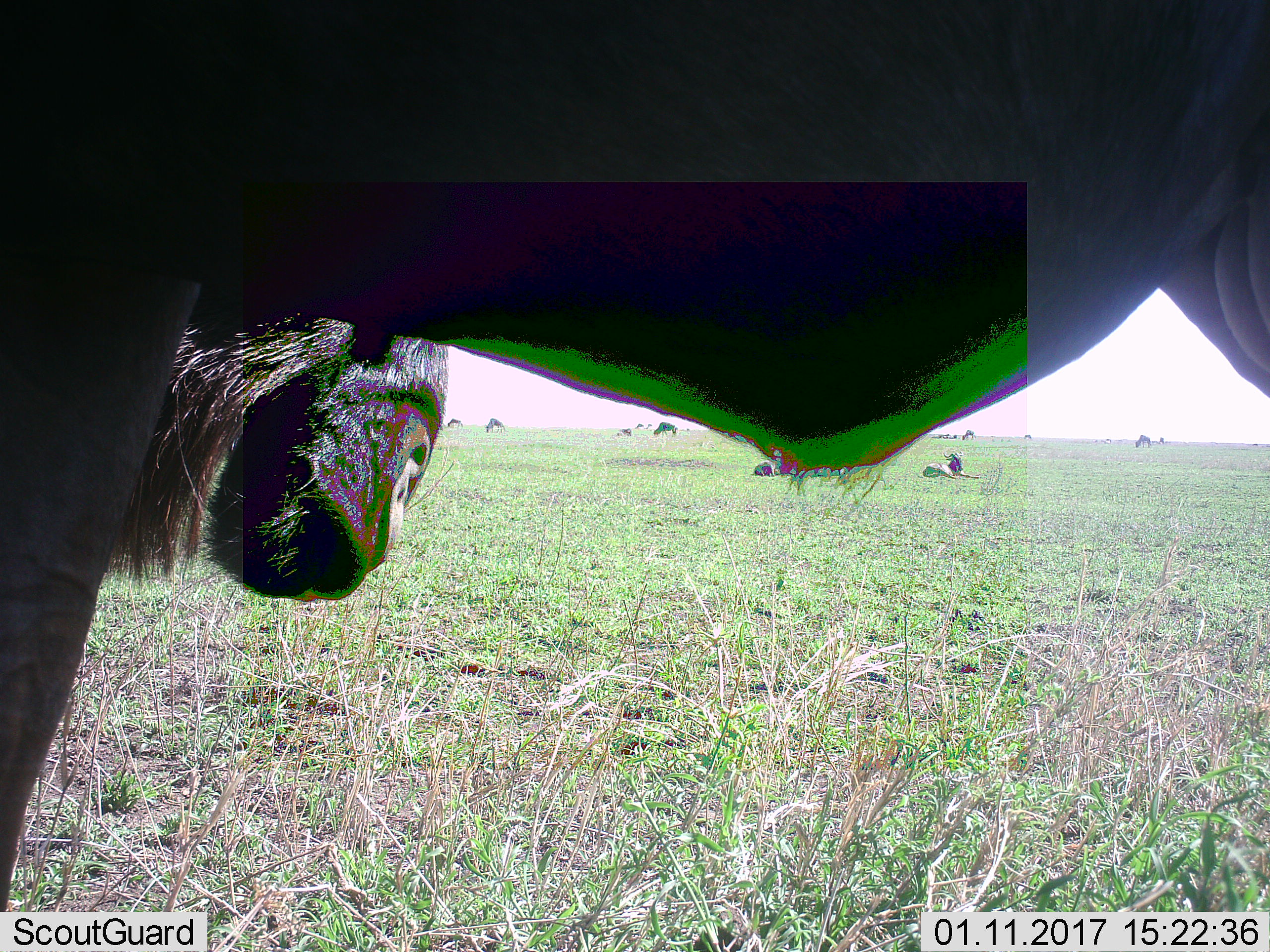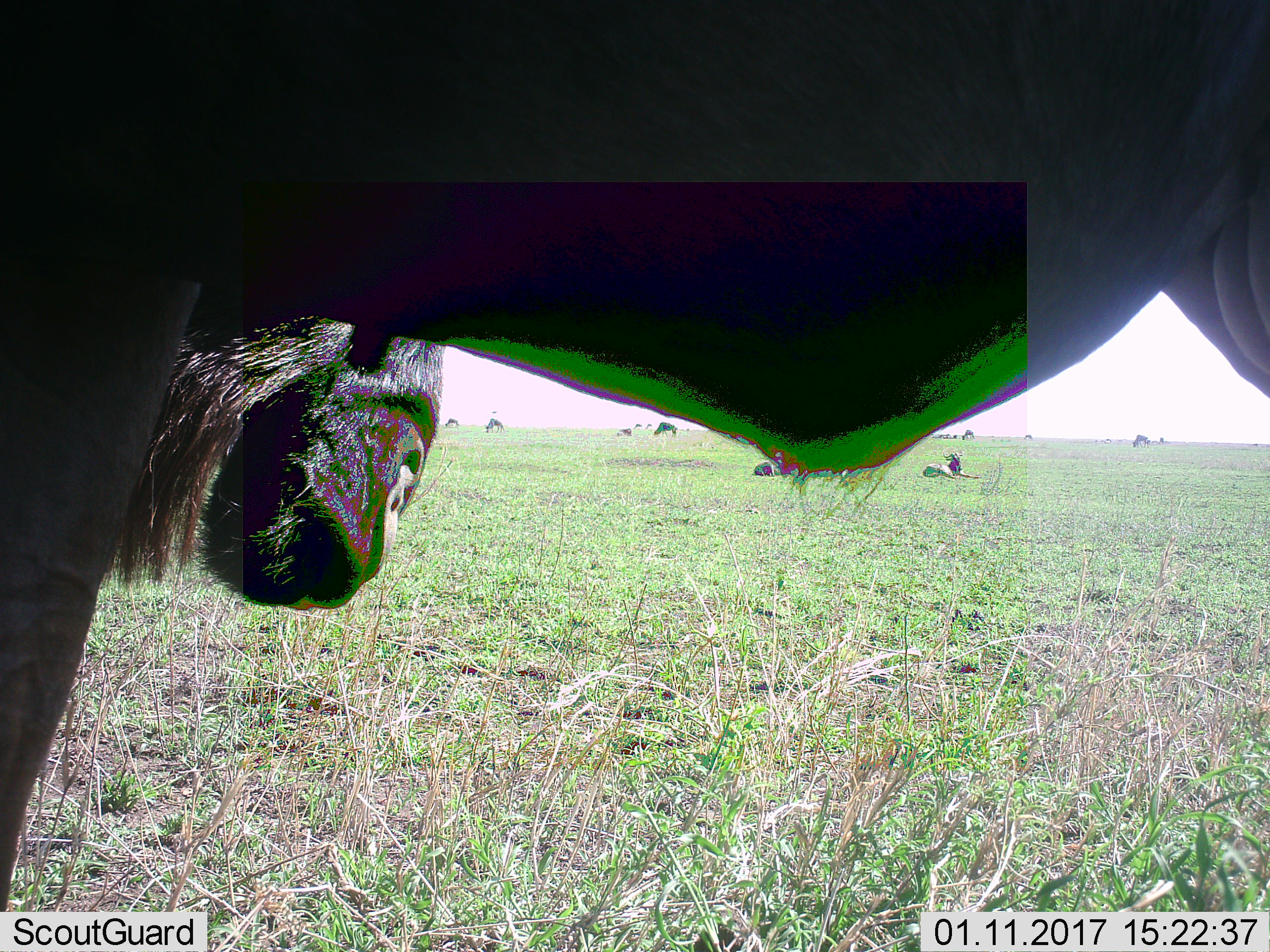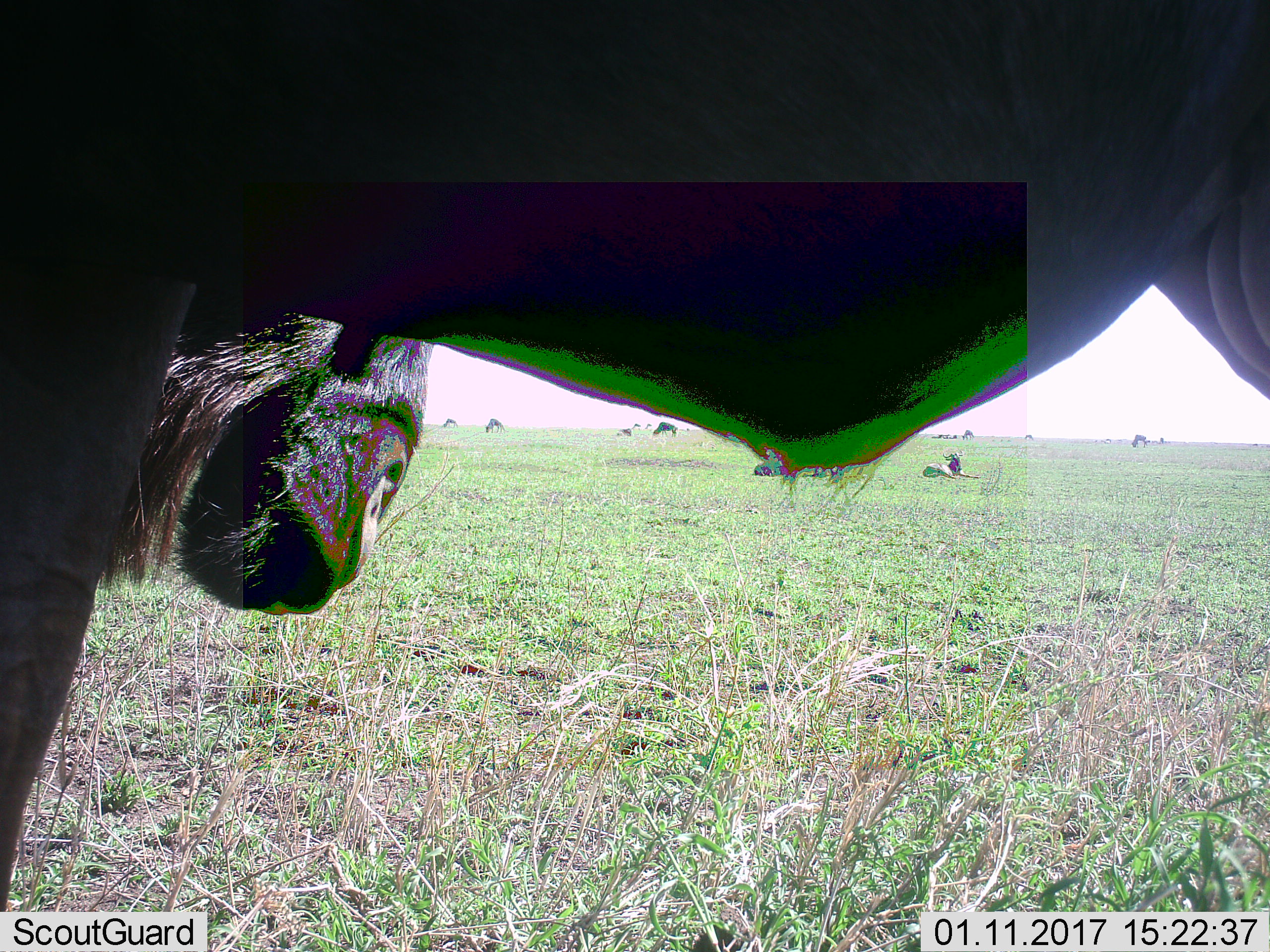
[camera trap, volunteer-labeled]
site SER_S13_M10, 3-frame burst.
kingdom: Animalia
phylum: Chordata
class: Mammalia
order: Artiodactyla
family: Bovidae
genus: Connochaetes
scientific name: Connochaetes taurinus taurinus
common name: blue wildebeest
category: wildebeestblue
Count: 10.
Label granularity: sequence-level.